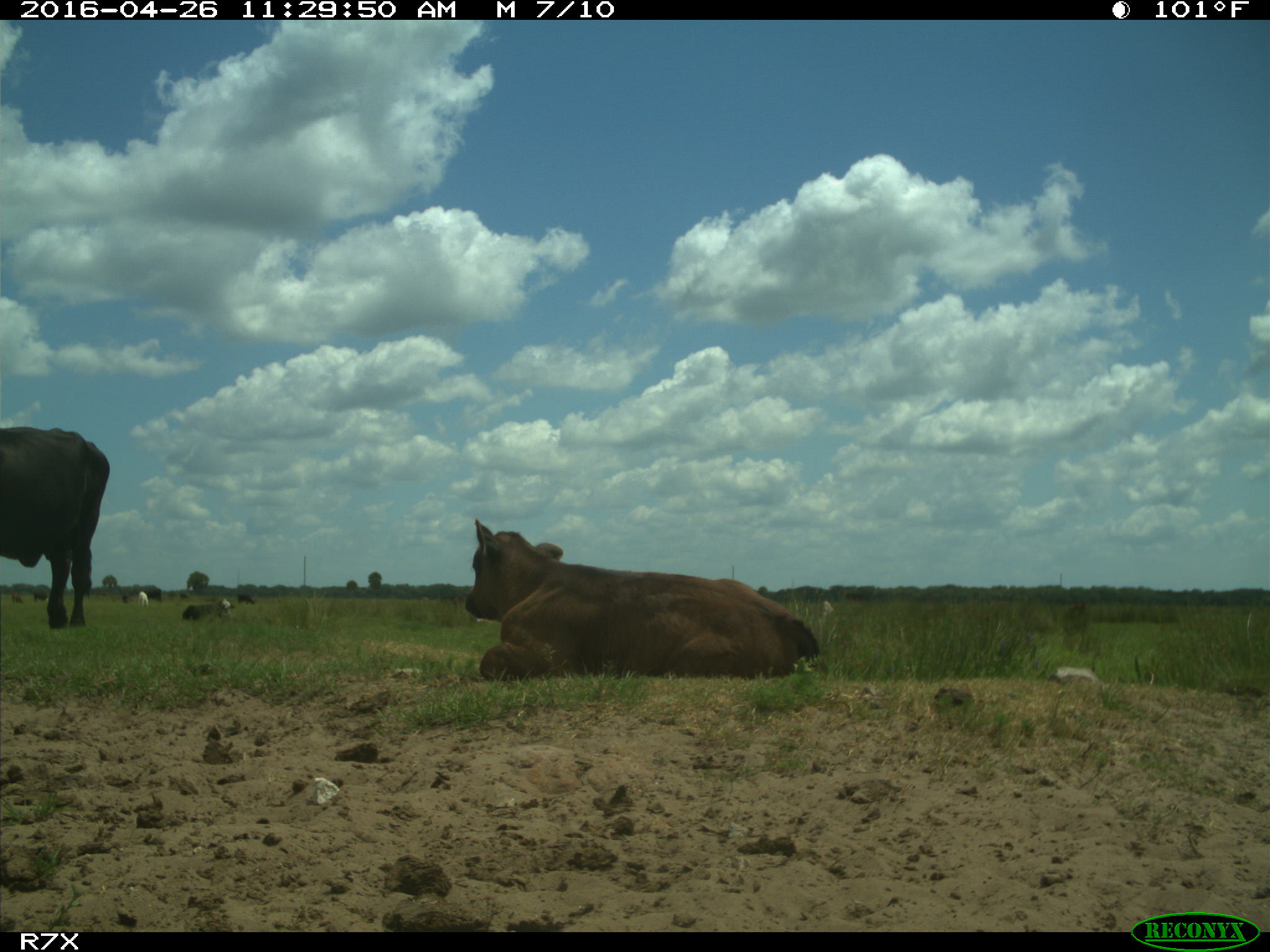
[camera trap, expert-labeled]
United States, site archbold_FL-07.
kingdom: Animalia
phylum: Chordata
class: Mammalia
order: Artiodactyla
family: Bovidae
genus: Bos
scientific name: Bos taurus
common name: domestic cow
Bos taurus (domestic cow).